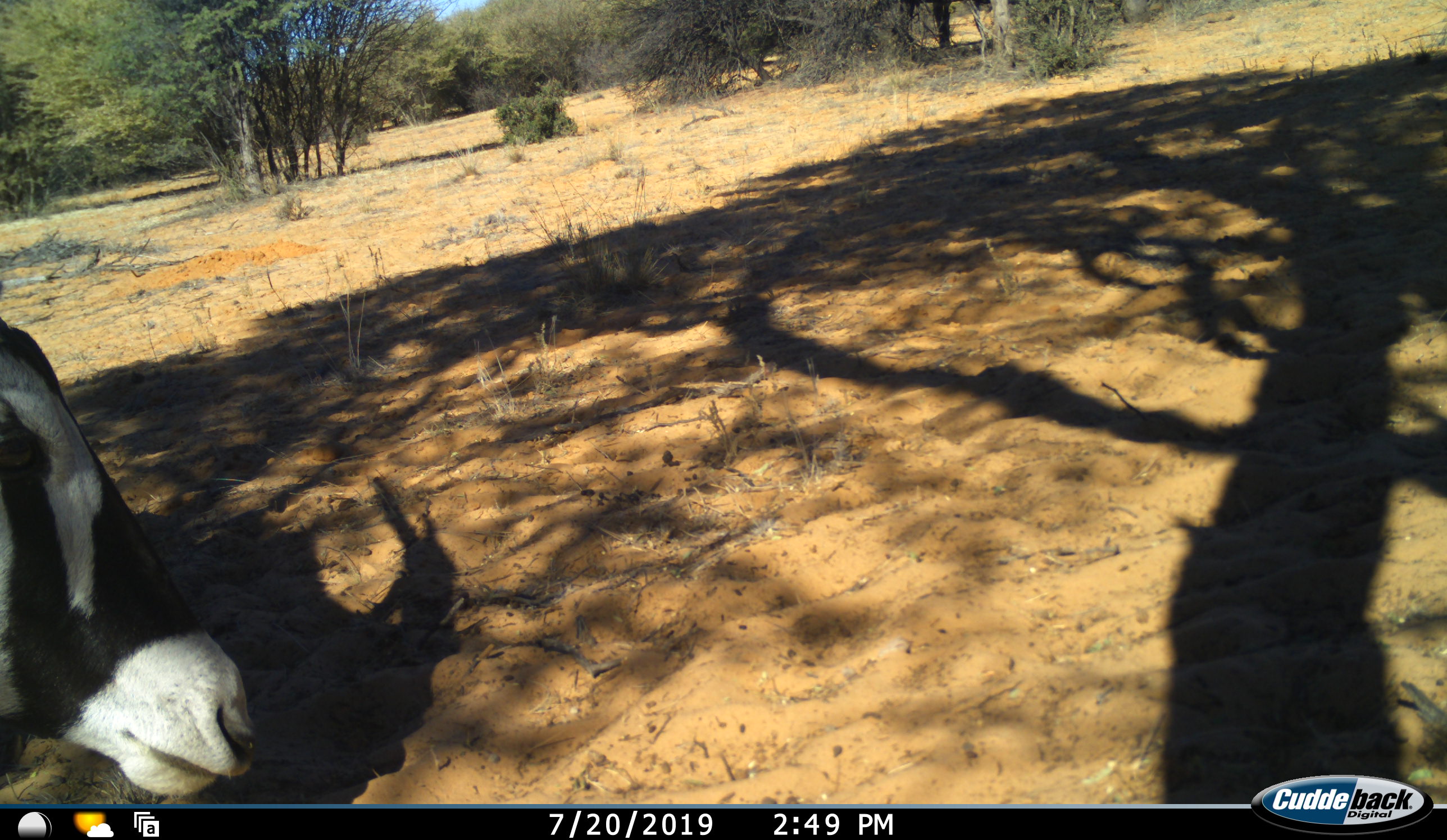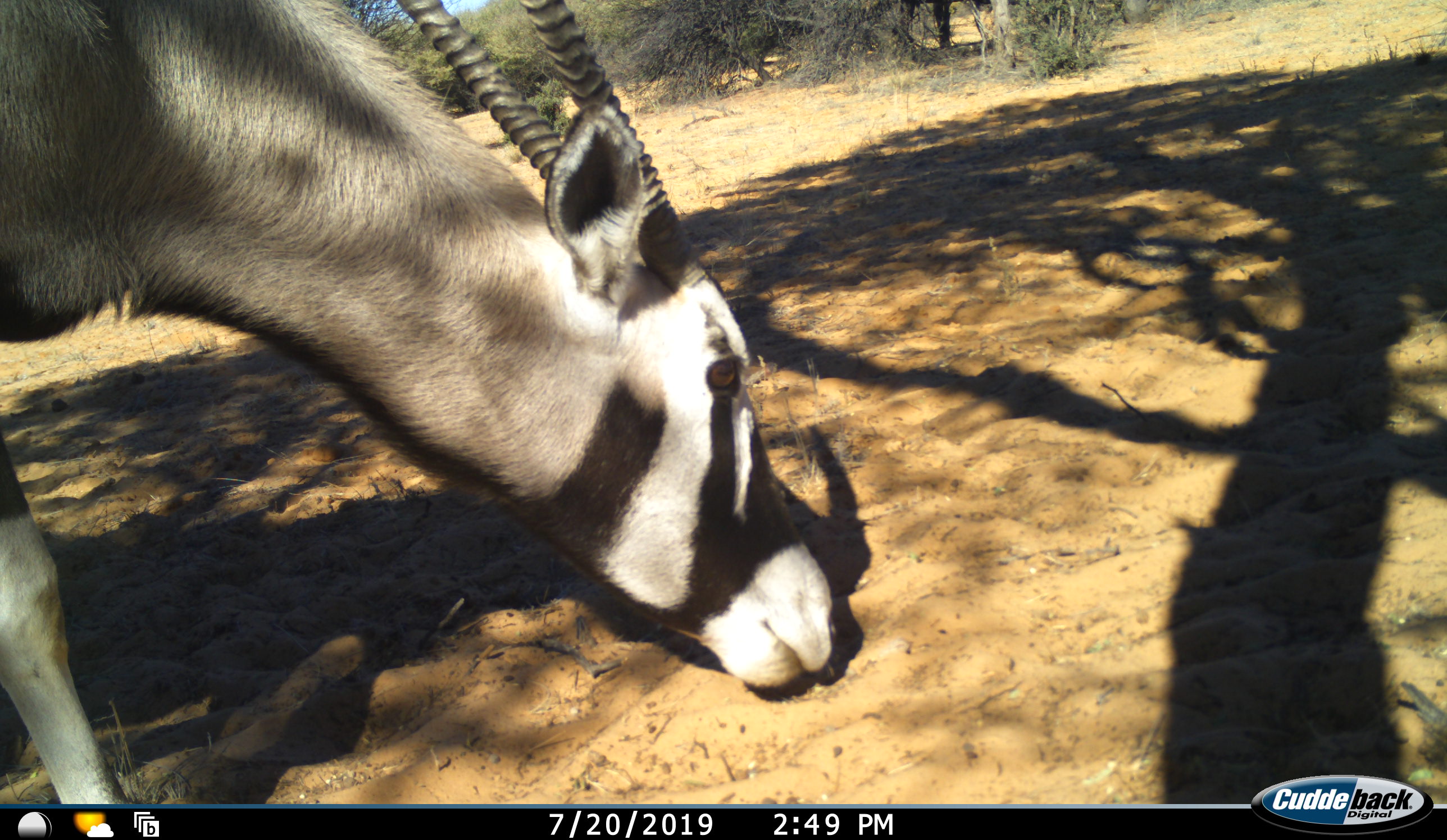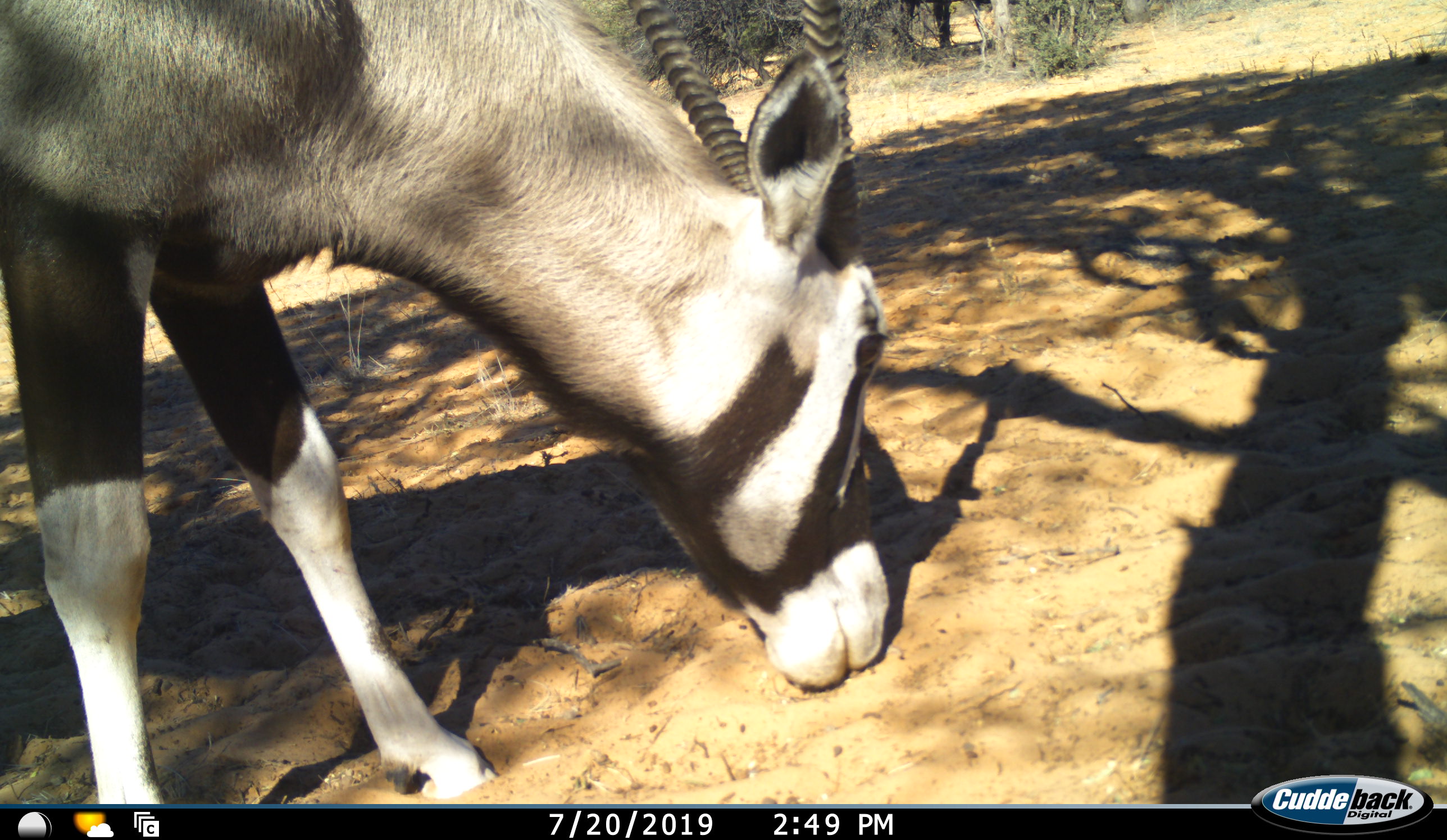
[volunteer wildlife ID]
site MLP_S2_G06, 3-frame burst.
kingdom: Animalia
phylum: Chordata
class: Mammalia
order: Artiodactyla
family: Bovidae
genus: Oryx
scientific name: Oryx gazella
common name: gemsbok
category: oryx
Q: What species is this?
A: Oryx (gemsbok) (Oryx gazella).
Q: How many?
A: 1.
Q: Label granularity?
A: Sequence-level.